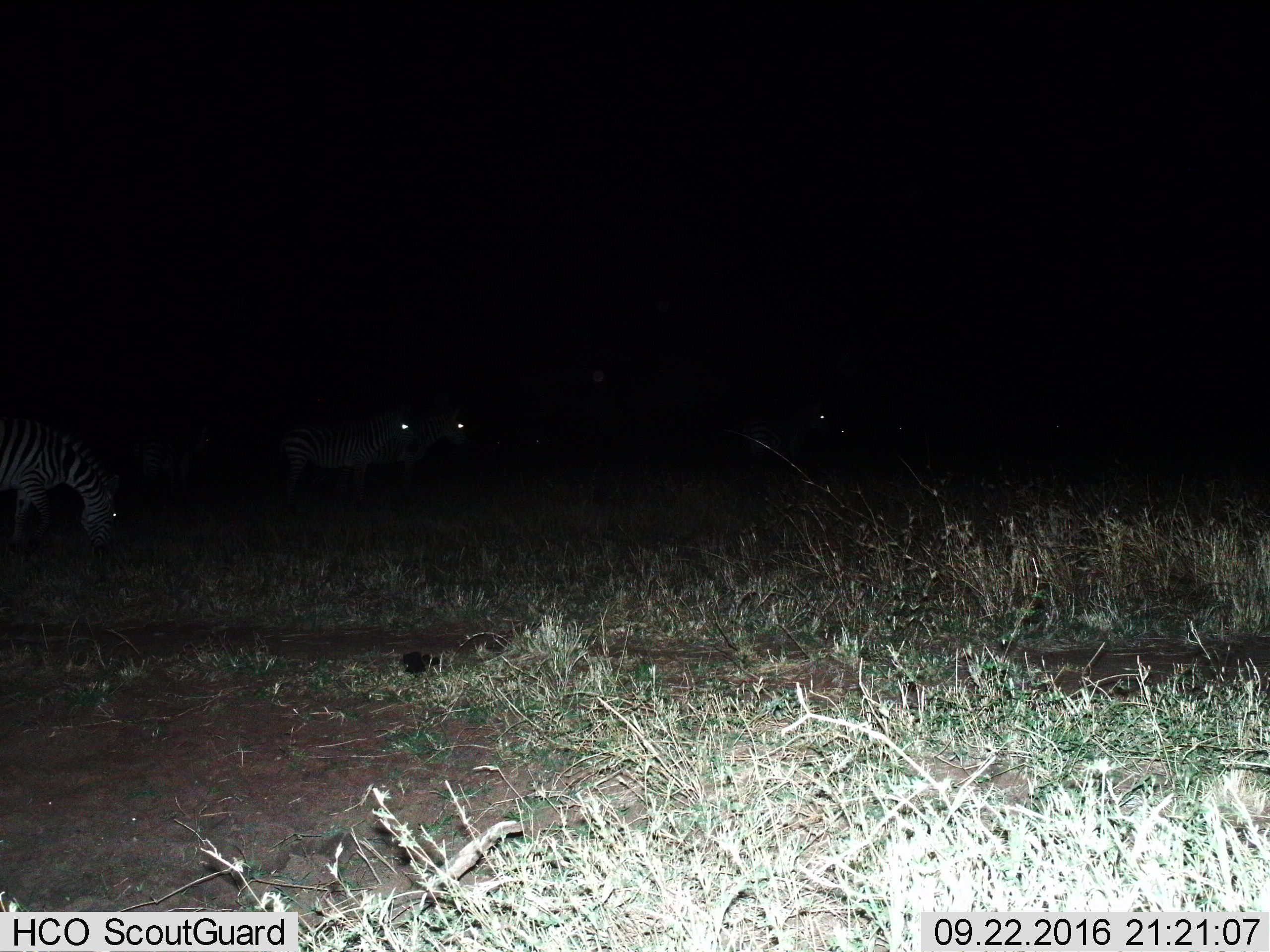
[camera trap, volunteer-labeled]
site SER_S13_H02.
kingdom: Animalia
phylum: Chordata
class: Mammalia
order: Perissodactyla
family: Equidae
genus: Equus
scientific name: Equus quagga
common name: plains zebra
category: zebraplains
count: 6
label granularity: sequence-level